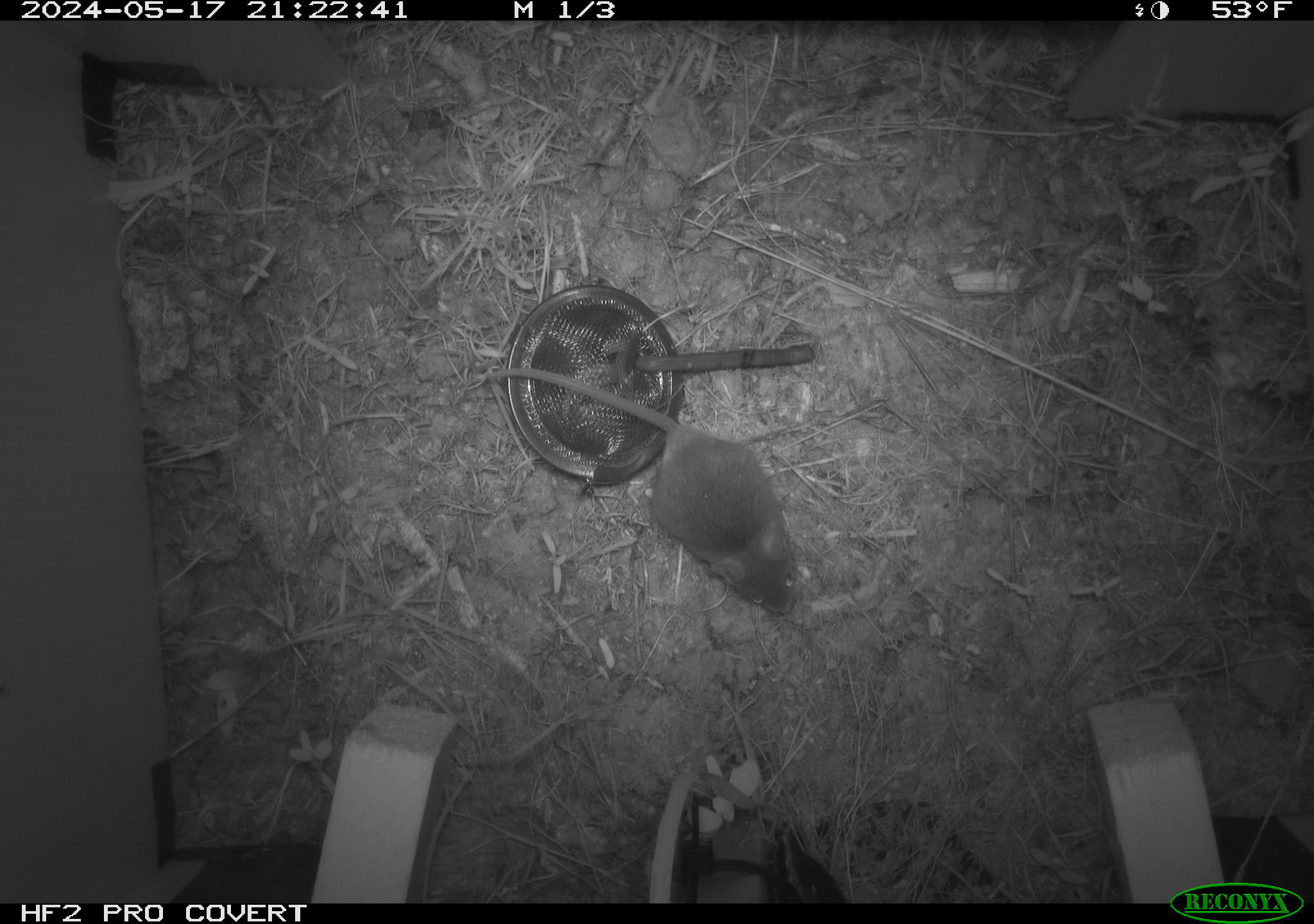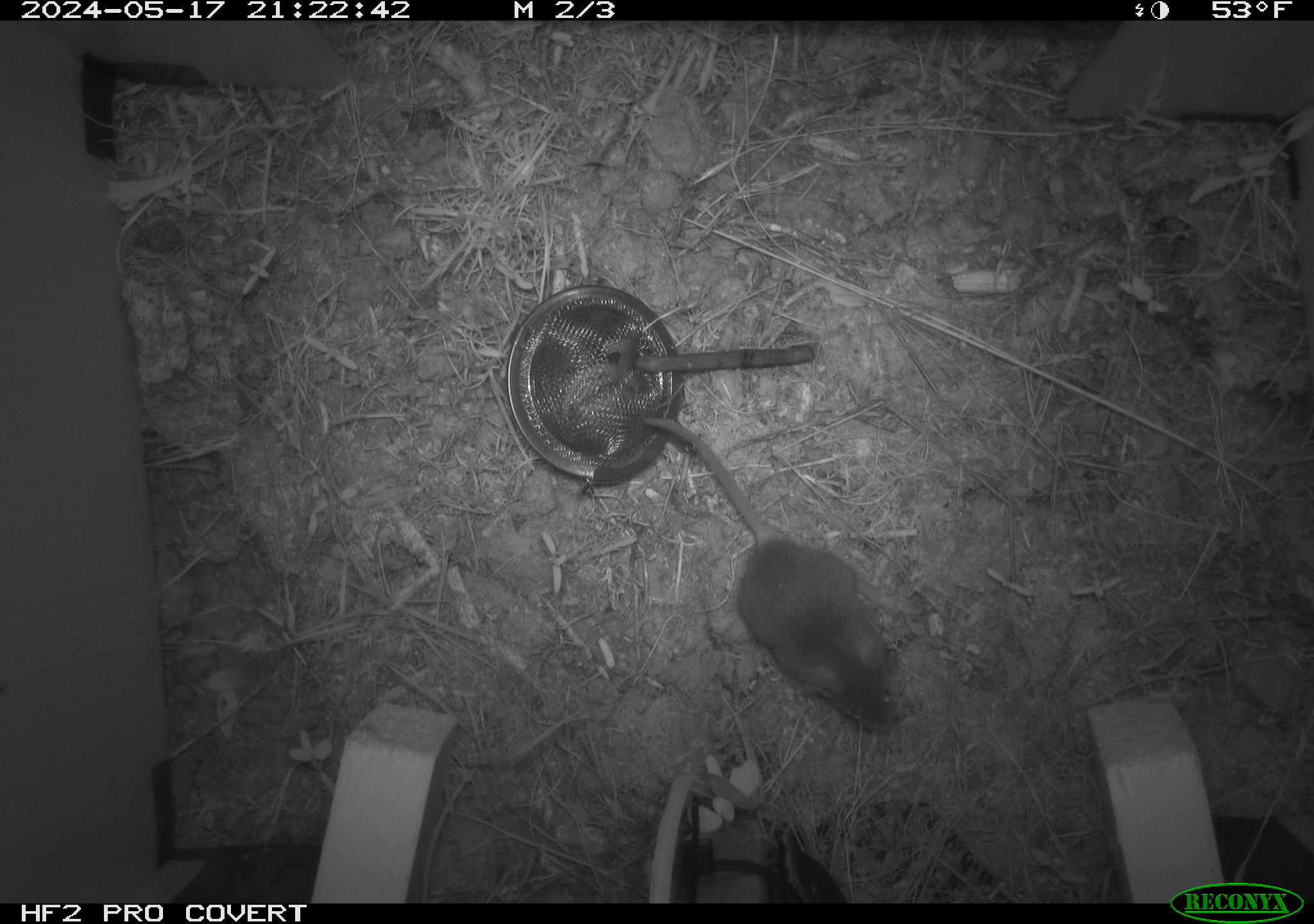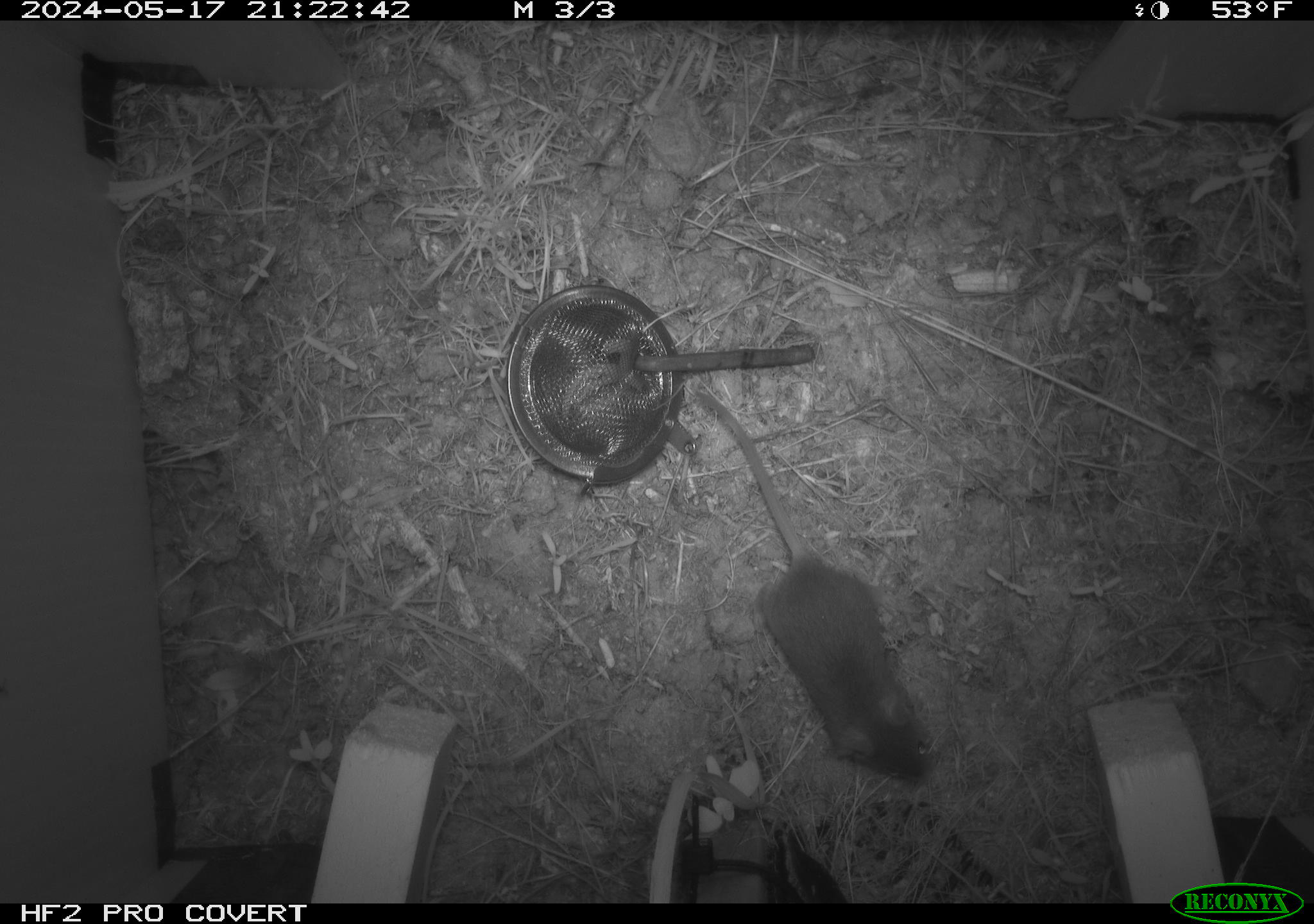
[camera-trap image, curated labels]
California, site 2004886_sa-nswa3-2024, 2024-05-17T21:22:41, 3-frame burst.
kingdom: Animalia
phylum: Chordata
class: Mammalia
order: Rodentia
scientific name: Rodentia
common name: rodent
Rodent (Rodentia).